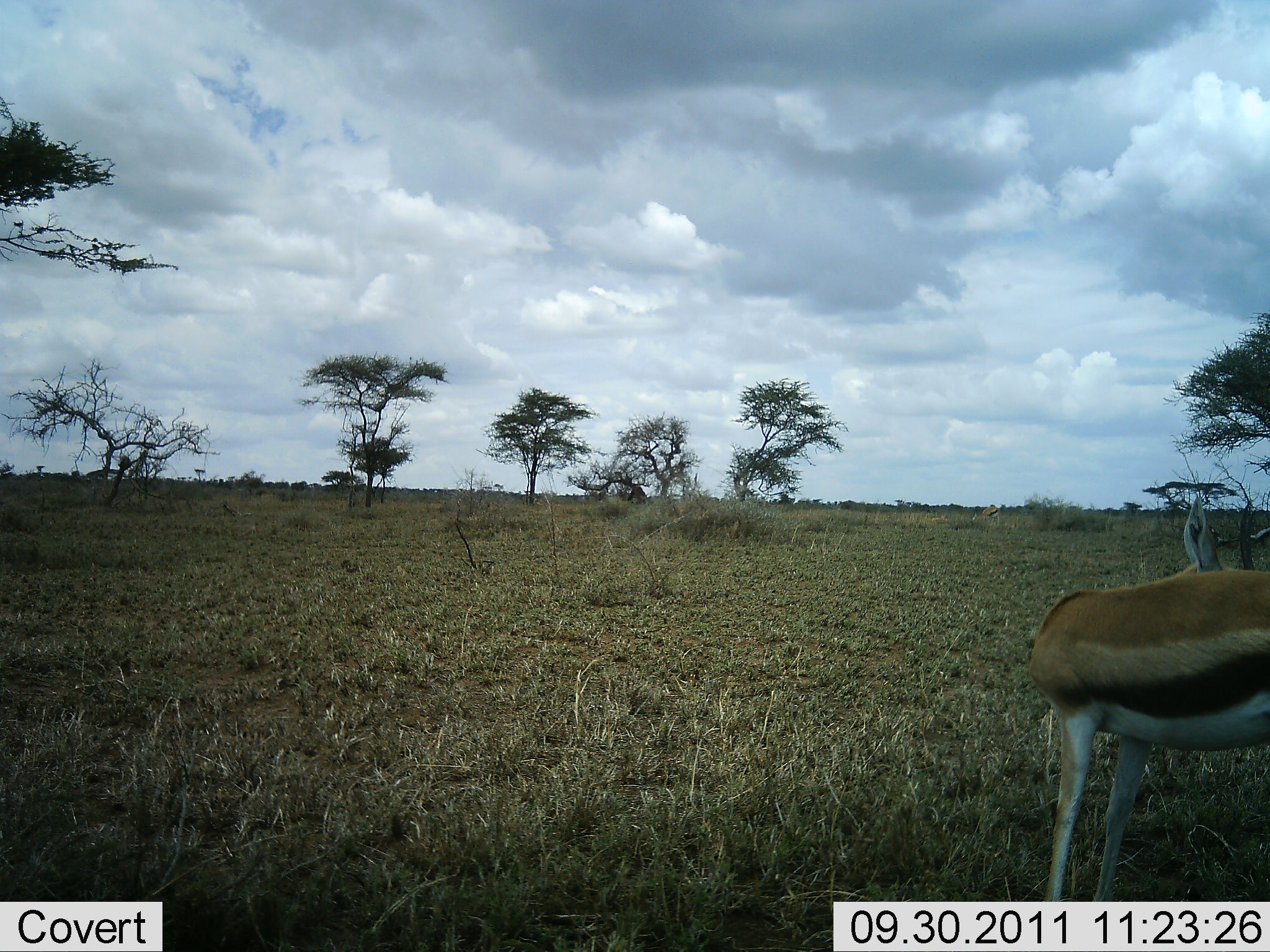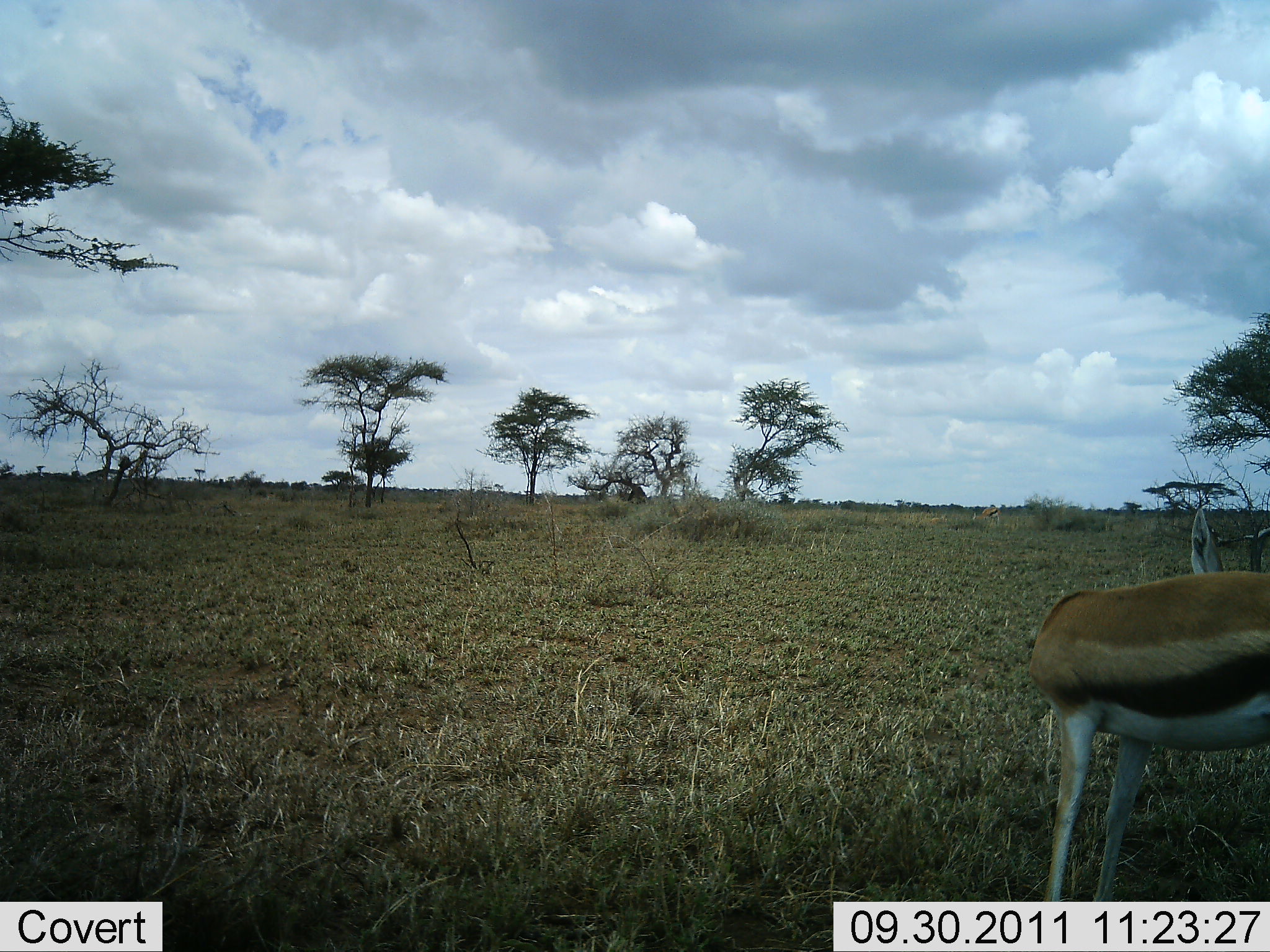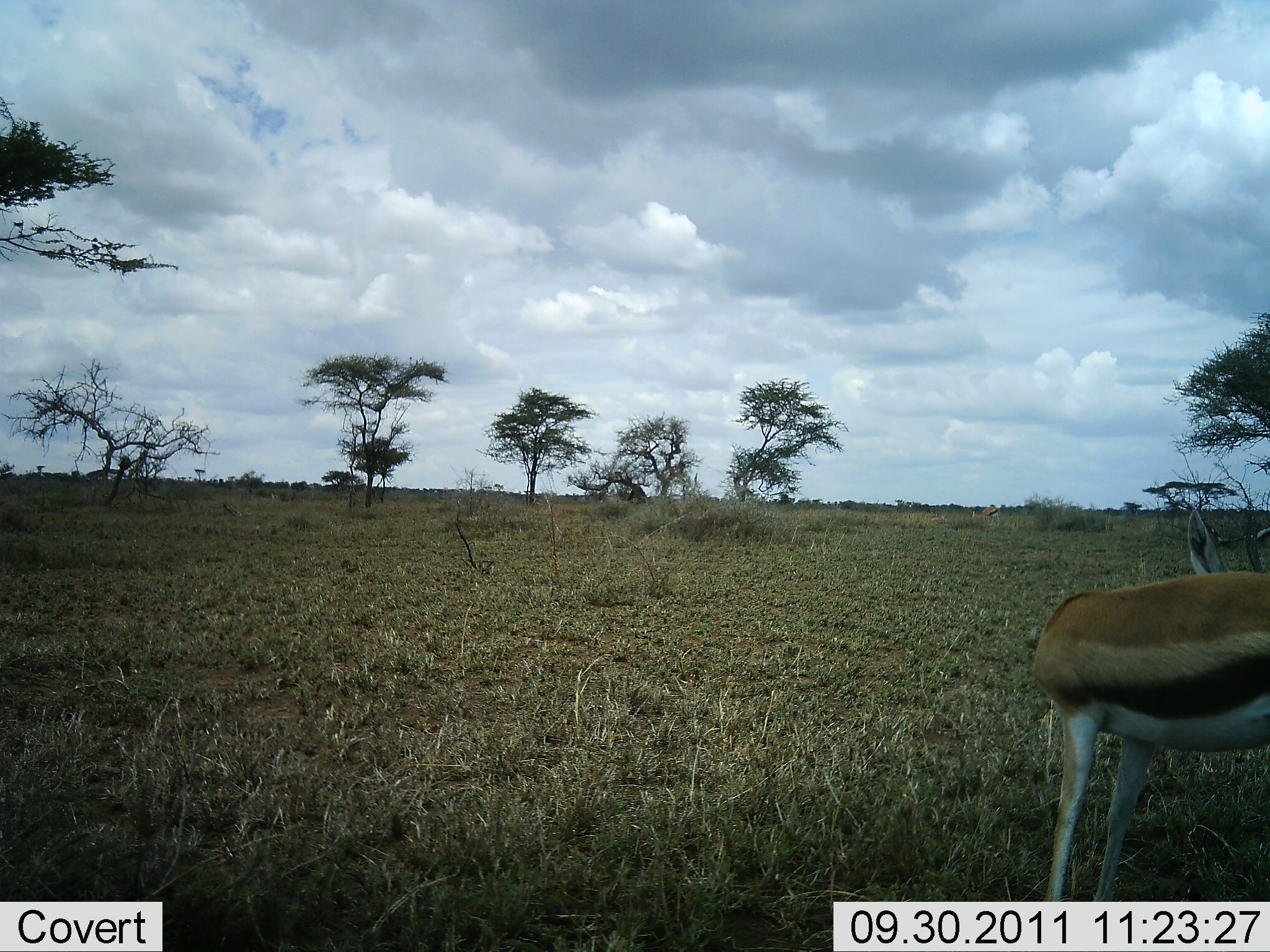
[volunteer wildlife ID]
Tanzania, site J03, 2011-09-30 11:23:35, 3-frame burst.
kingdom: Animalia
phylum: Chordata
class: Mammalia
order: Artiodactyla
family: Bovidae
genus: Eudorcas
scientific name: Eudorcas thomsonii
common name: thomson's gazelle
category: gazellethomsons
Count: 1.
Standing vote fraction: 93%.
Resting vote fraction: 0%.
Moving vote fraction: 0%.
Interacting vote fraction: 7%.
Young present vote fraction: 0%.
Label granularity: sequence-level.